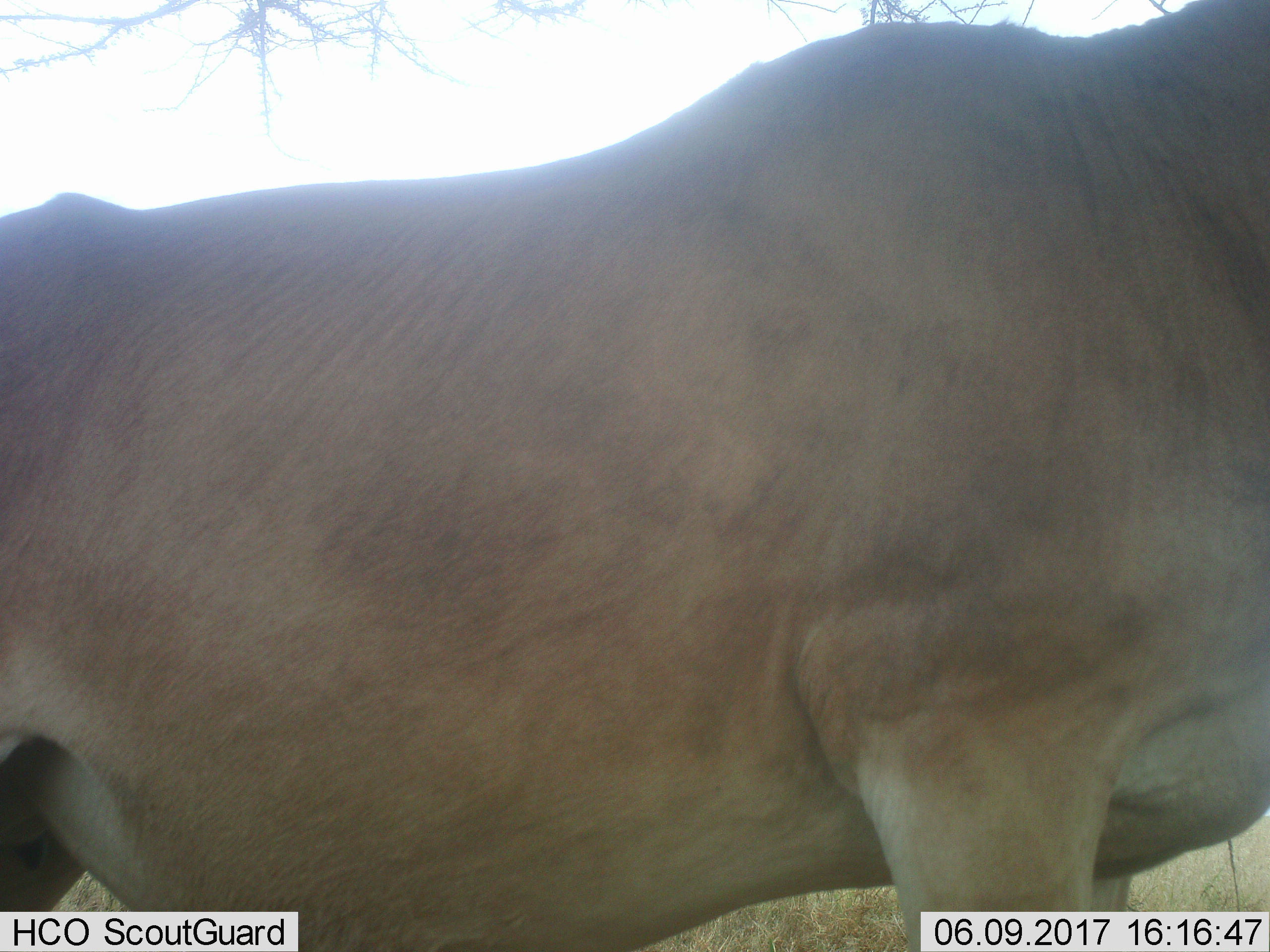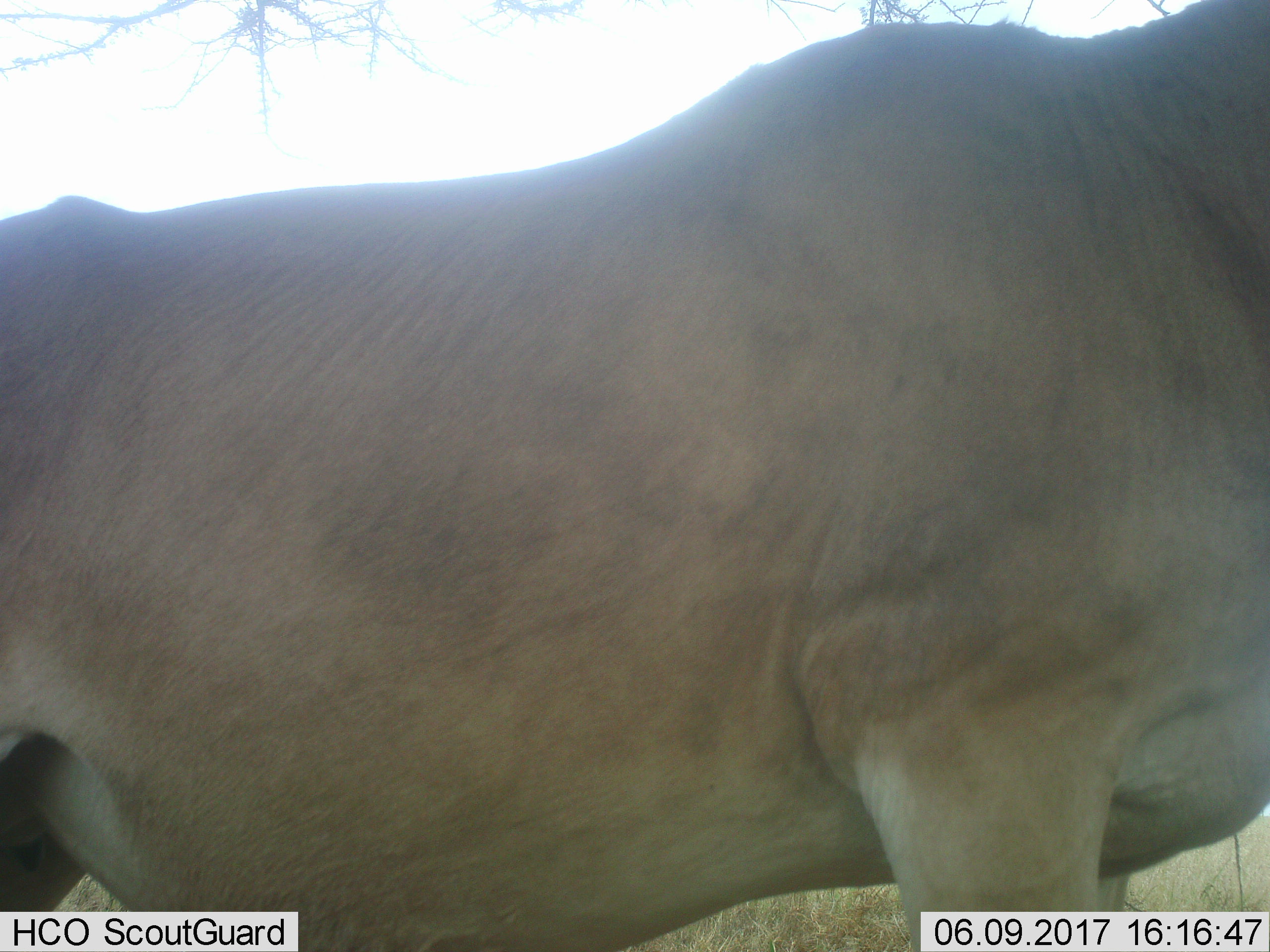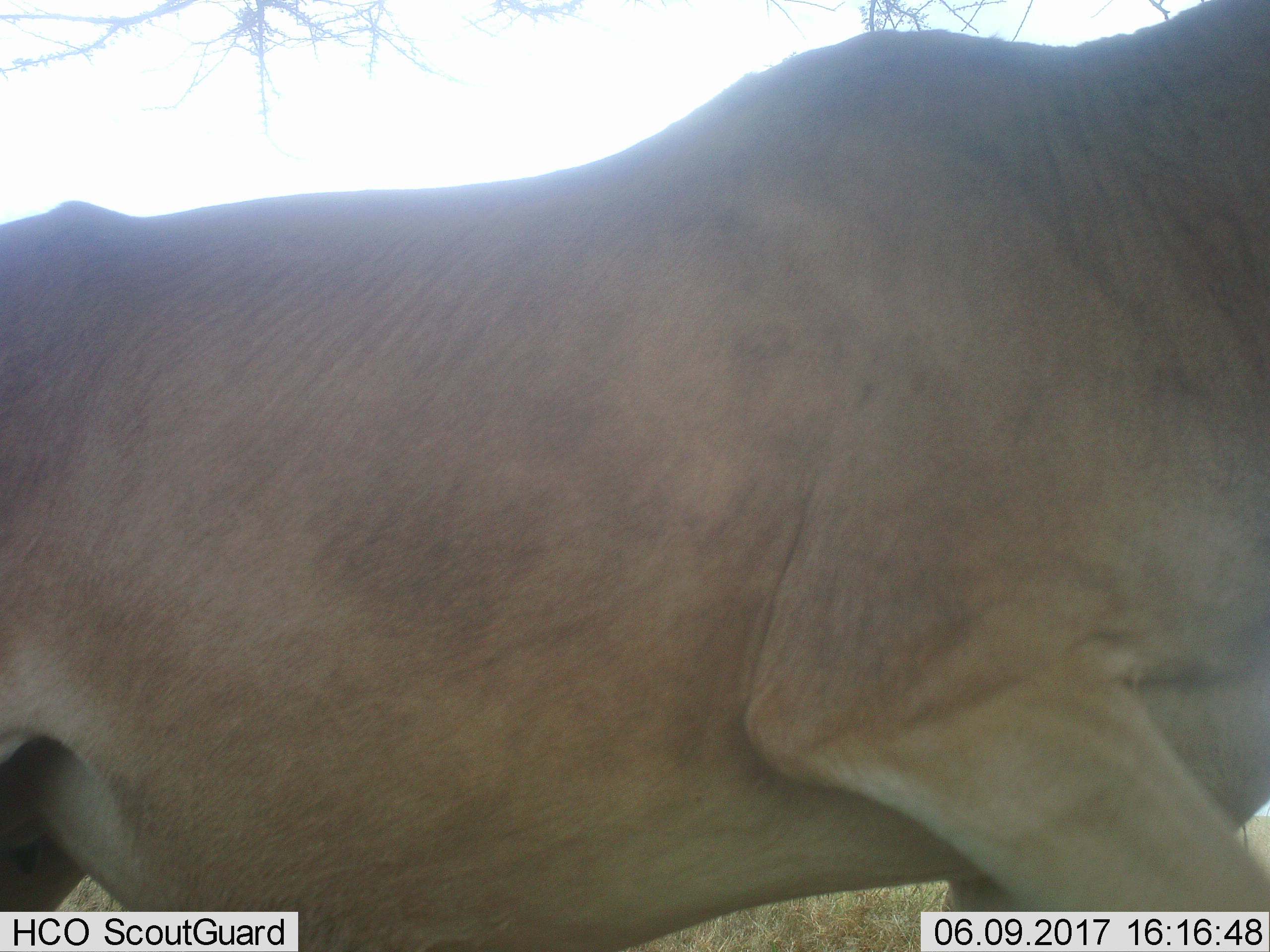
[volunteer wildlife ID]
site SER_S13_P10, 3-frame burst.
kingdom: Animalia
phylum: Chordata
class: Mammalia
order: Artiodactyla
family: Bovidae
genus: Alcelaphus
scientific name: Alcelaphus buselaphus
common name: hartebeest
Hartebeest (Alcelaphus buselaphus), count 1. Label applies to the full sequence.